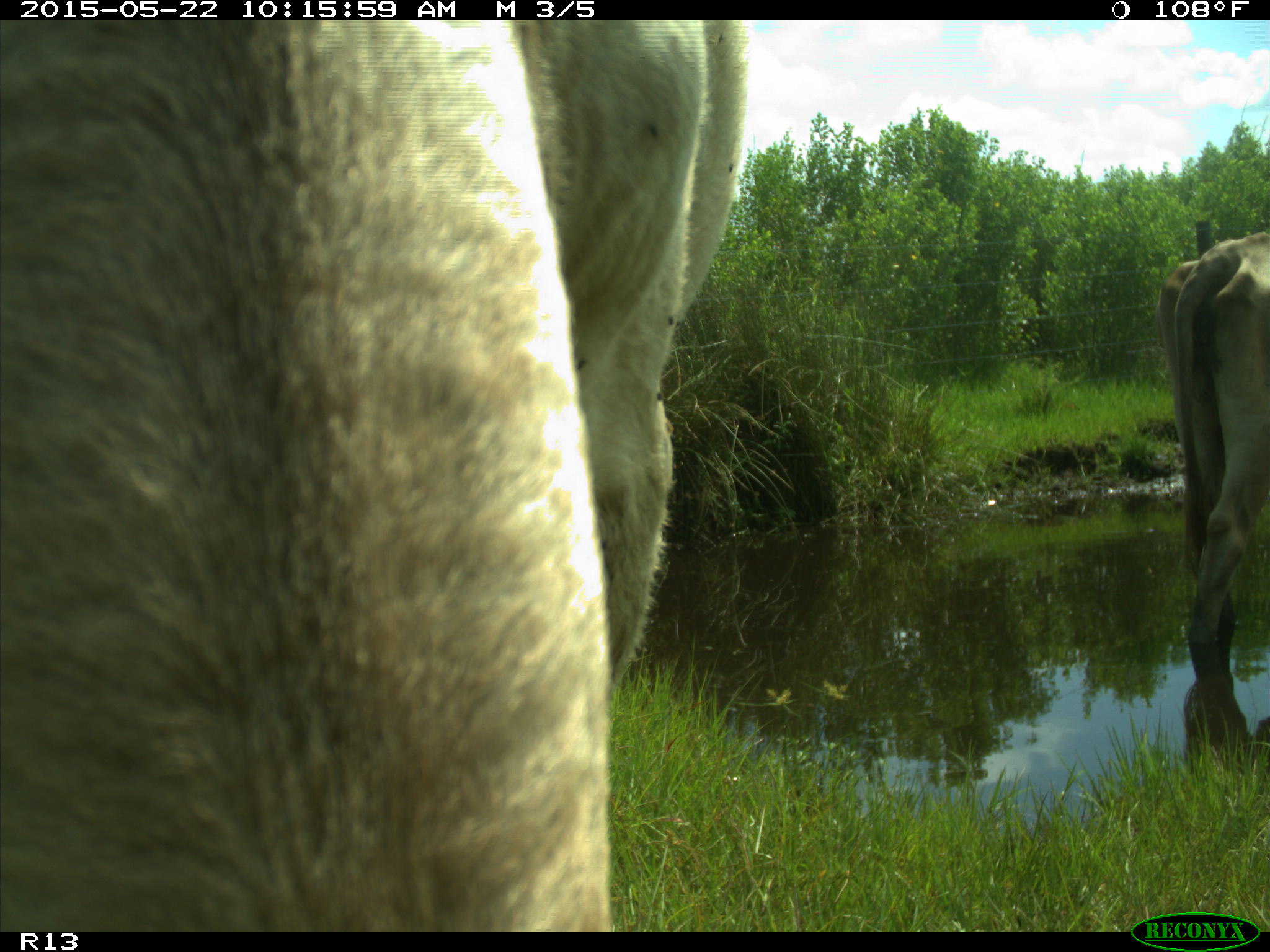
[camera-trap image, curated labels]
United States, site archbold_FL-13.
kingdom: Animalia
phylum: Chordata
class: Mammalia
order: Artiodactyla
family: Bovidae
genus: Bos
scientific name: Bos taurus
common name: domestic cow